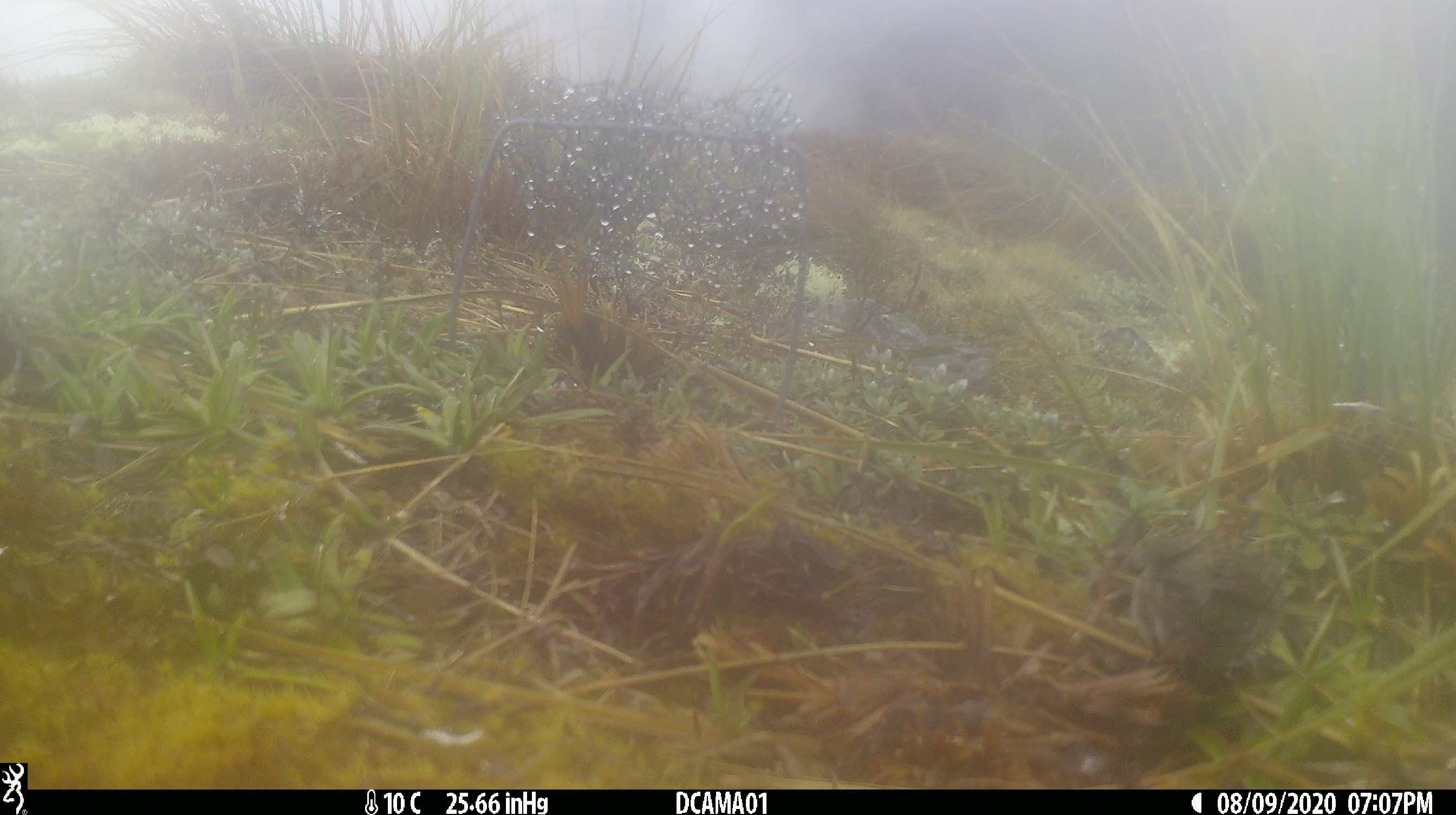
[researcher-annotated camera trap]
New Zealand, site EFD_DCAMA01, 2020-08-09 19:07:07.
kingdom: Animalia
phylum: Chordata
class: Aves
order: Passeriformes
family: Prunellidae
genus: Prunella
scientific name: Prunella modularis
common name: dunnock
Dunnock (Prunella modularis).